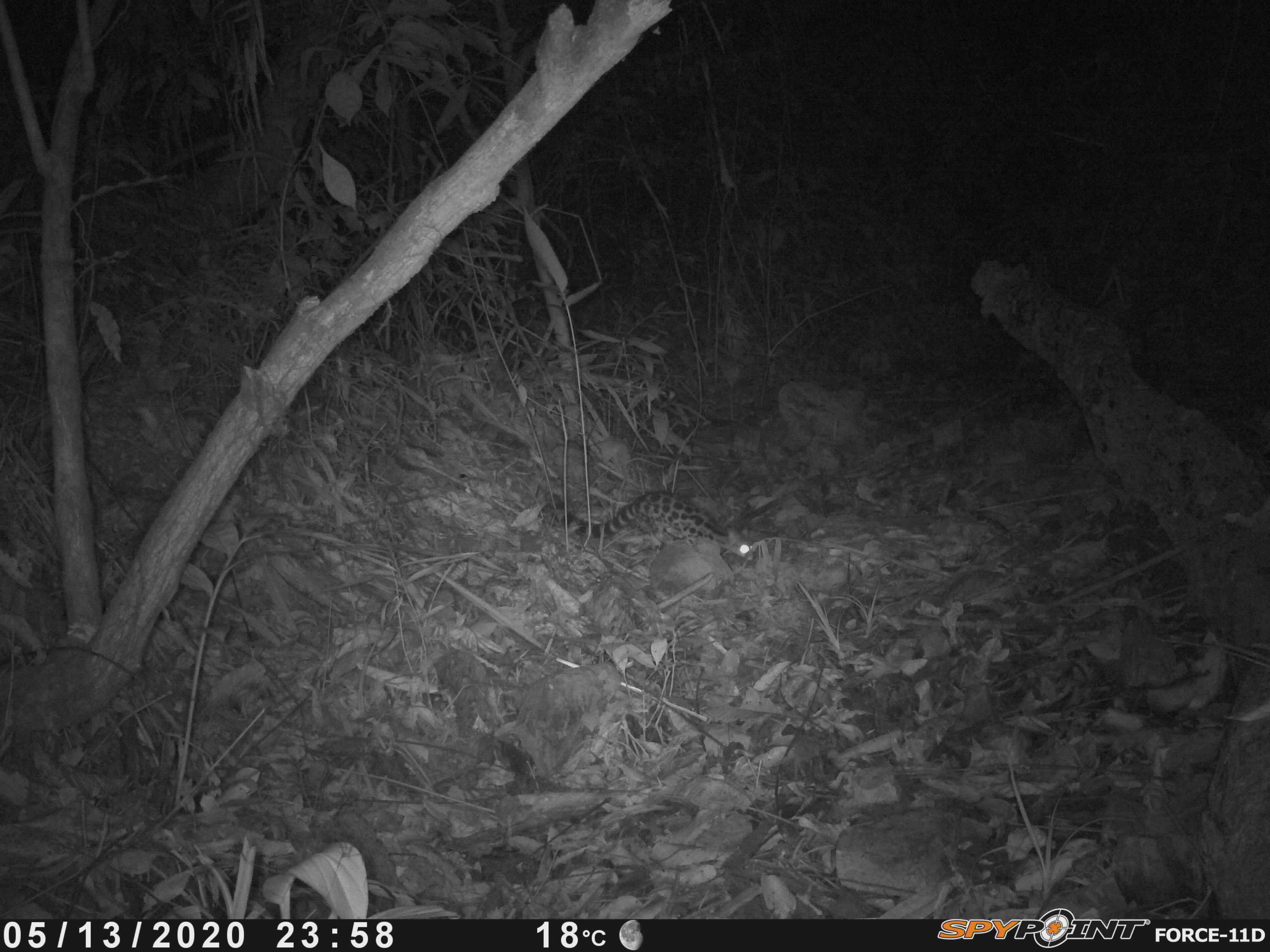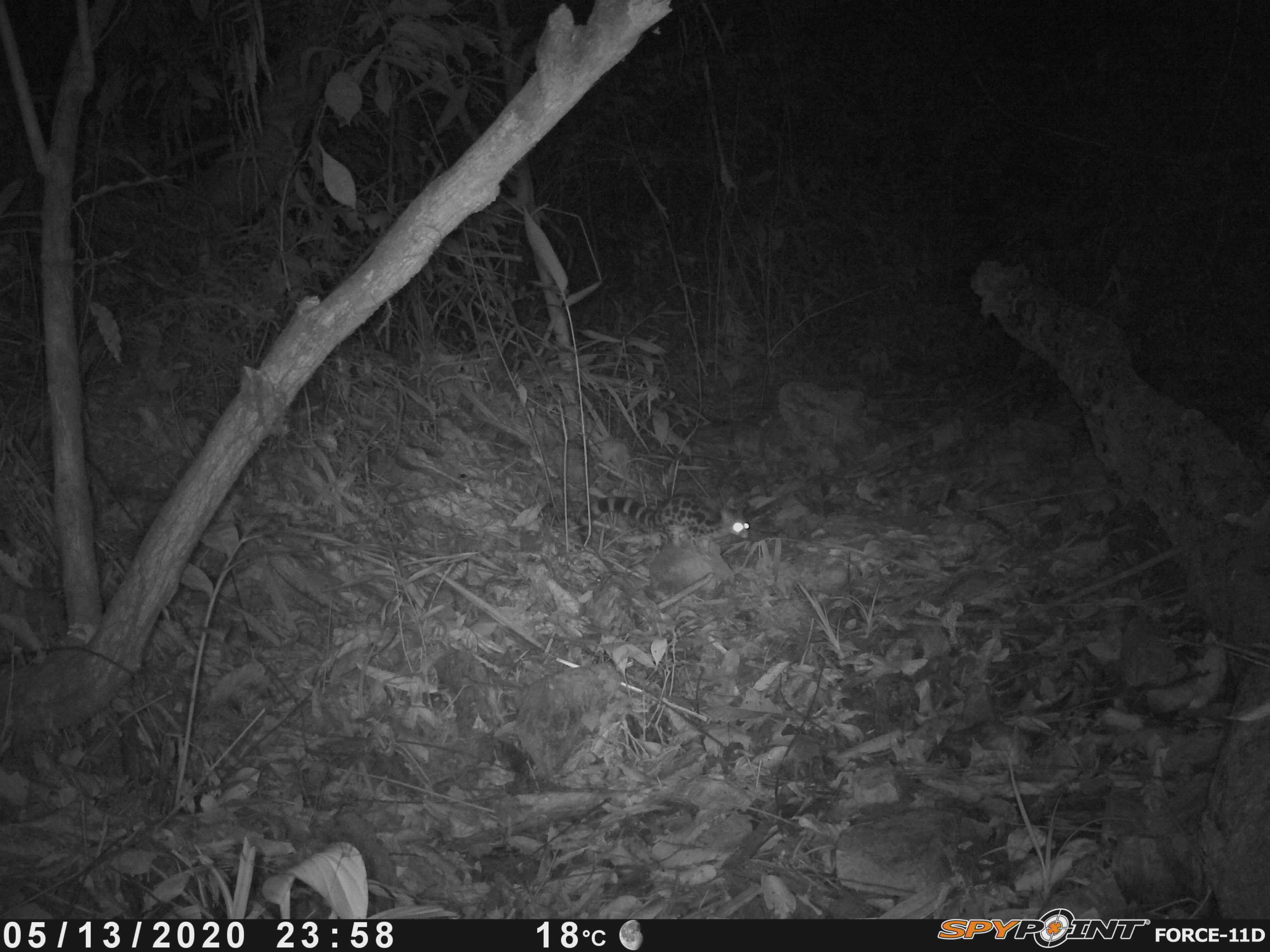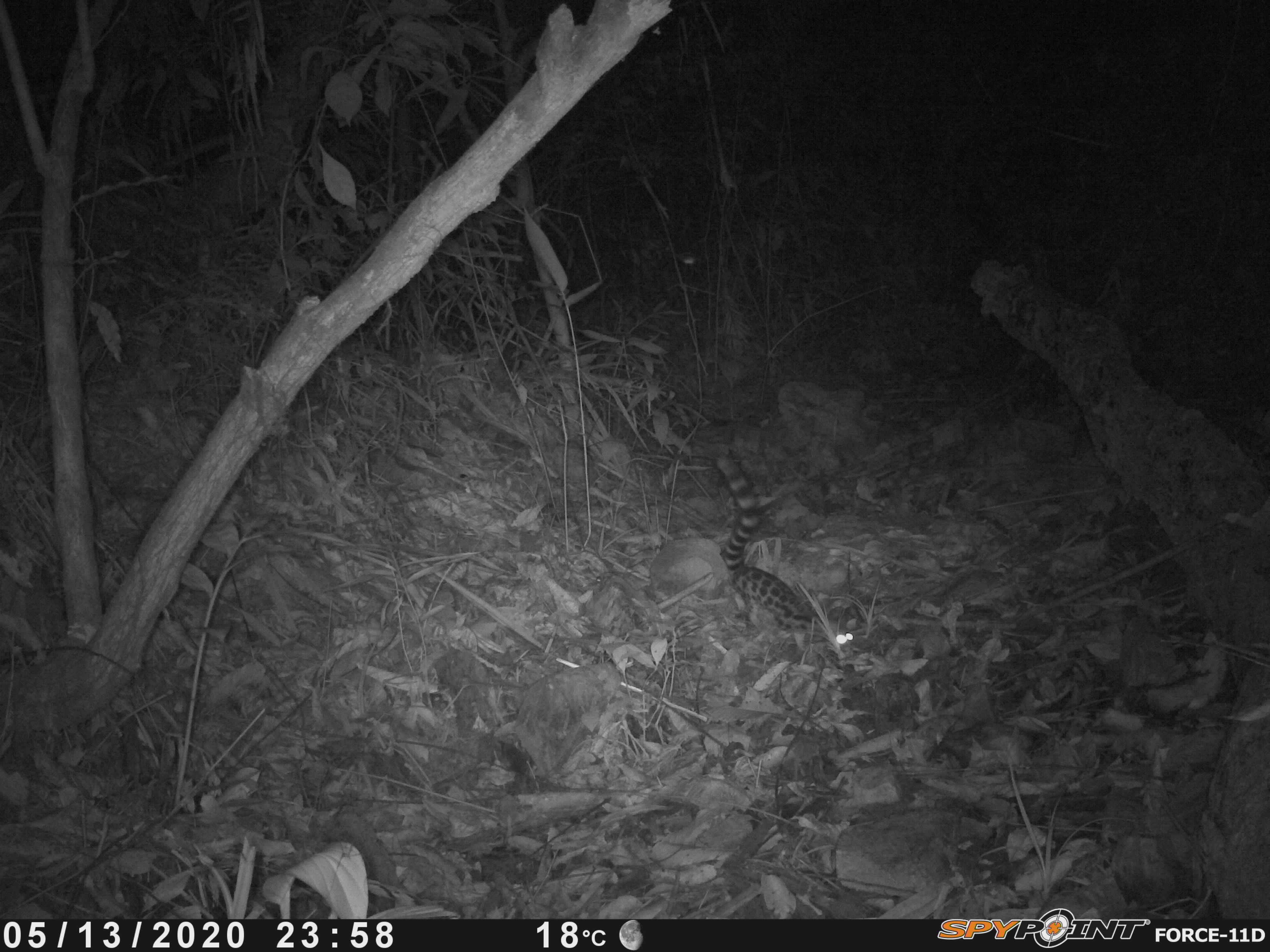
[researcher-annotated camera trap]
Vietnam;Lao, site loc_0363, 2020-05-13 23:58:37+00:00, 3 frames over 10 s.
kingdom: Animalia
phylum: Chordata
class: Mammalia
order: Carnivora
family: Prionodontidae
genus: Prionodon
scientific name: Prionodon pardicolor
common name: spotted linsang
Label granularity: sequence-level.